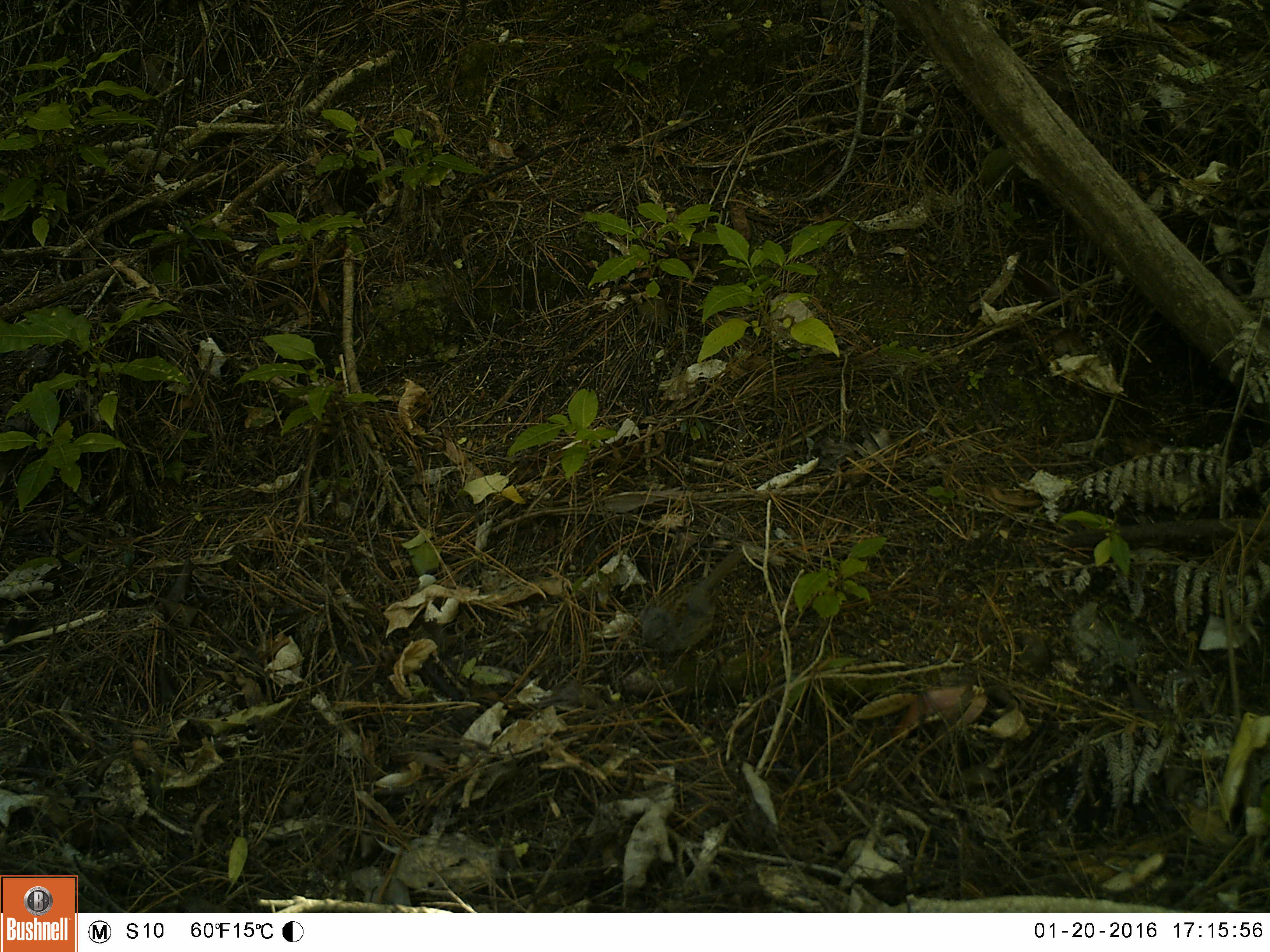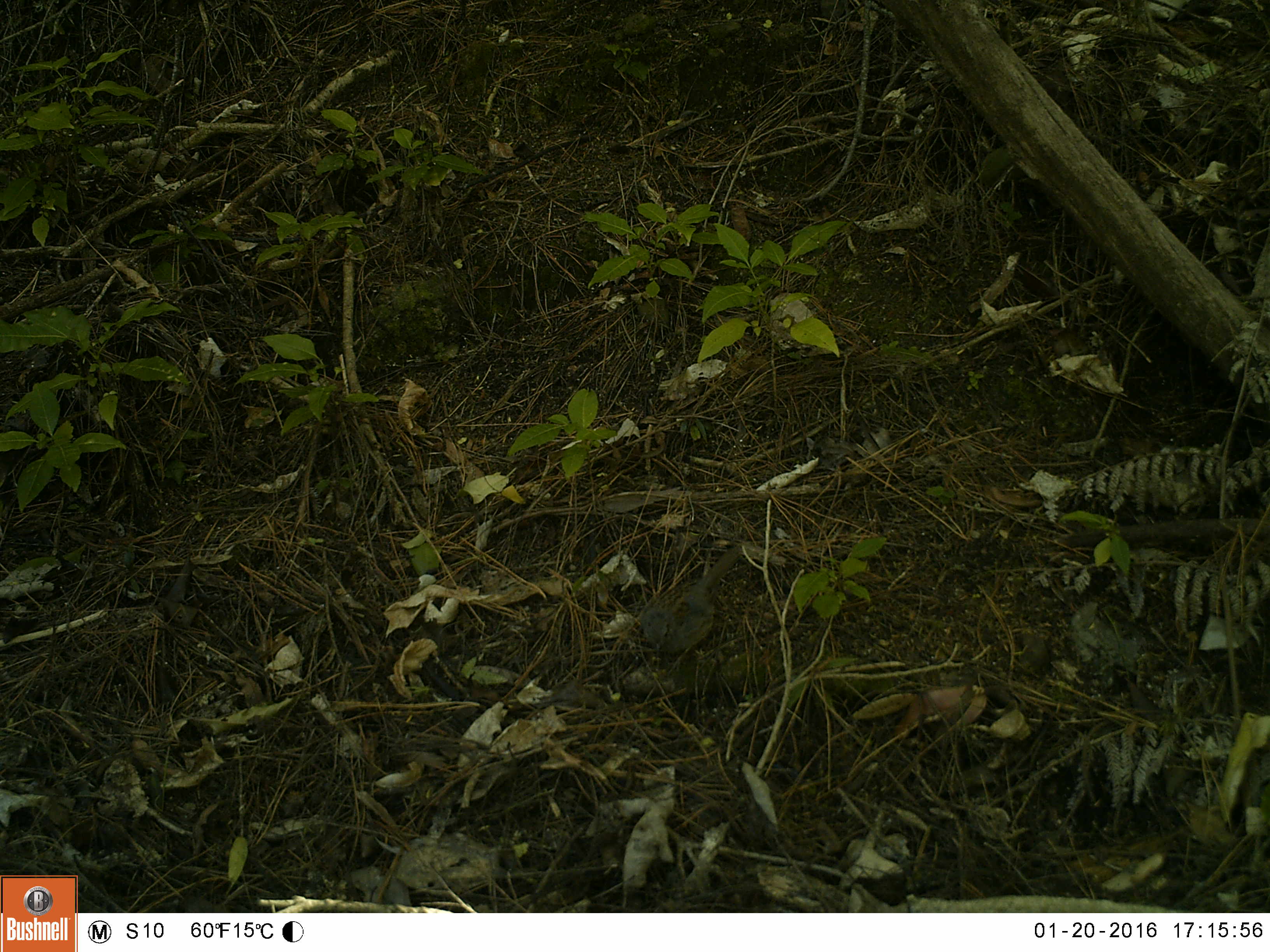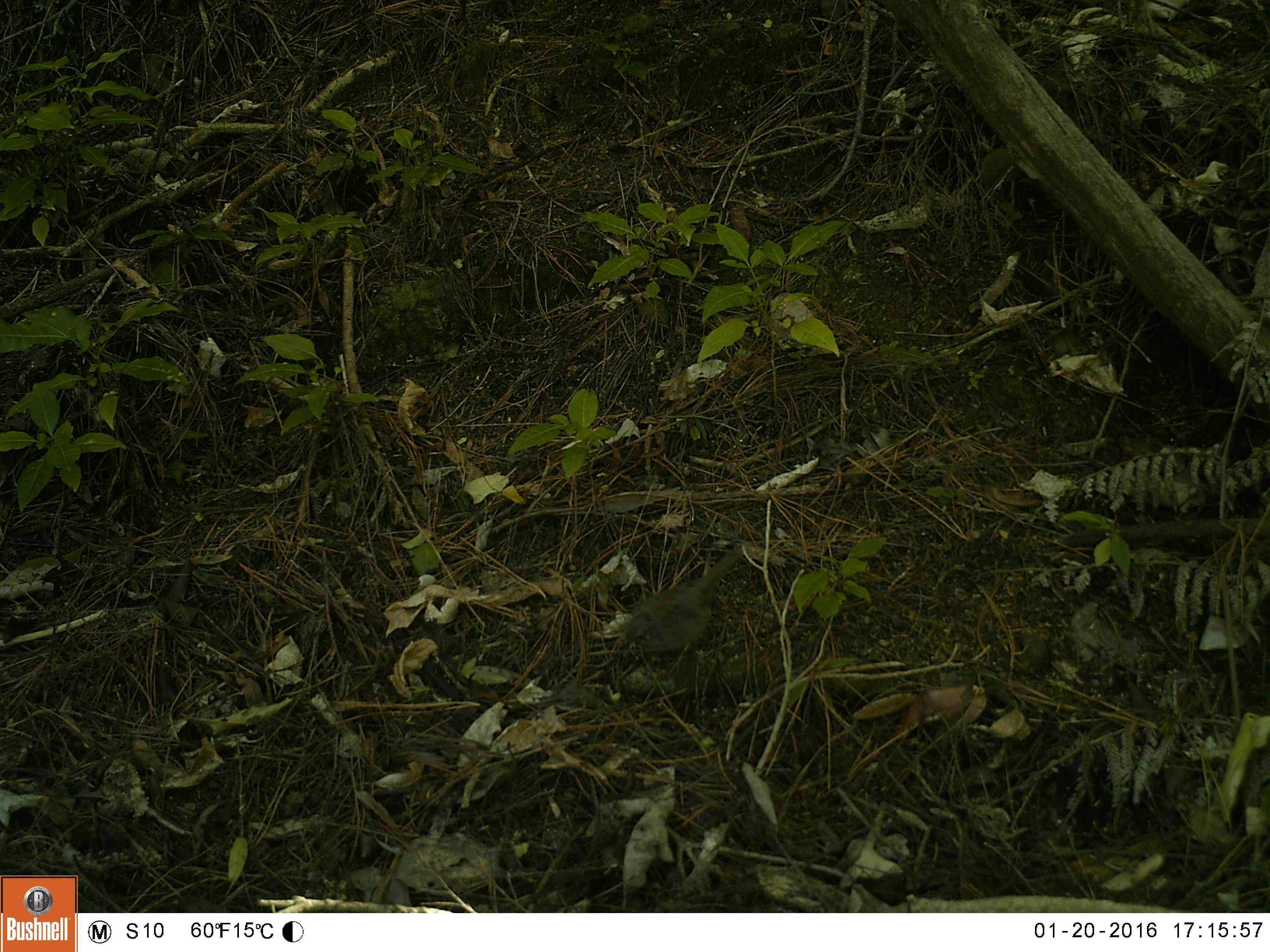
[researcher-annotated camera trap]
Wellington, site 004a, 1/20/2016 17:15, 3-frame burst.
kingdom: Animalia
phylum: Chordata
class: Aves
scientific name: Aves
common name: bird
Bird (Aves).